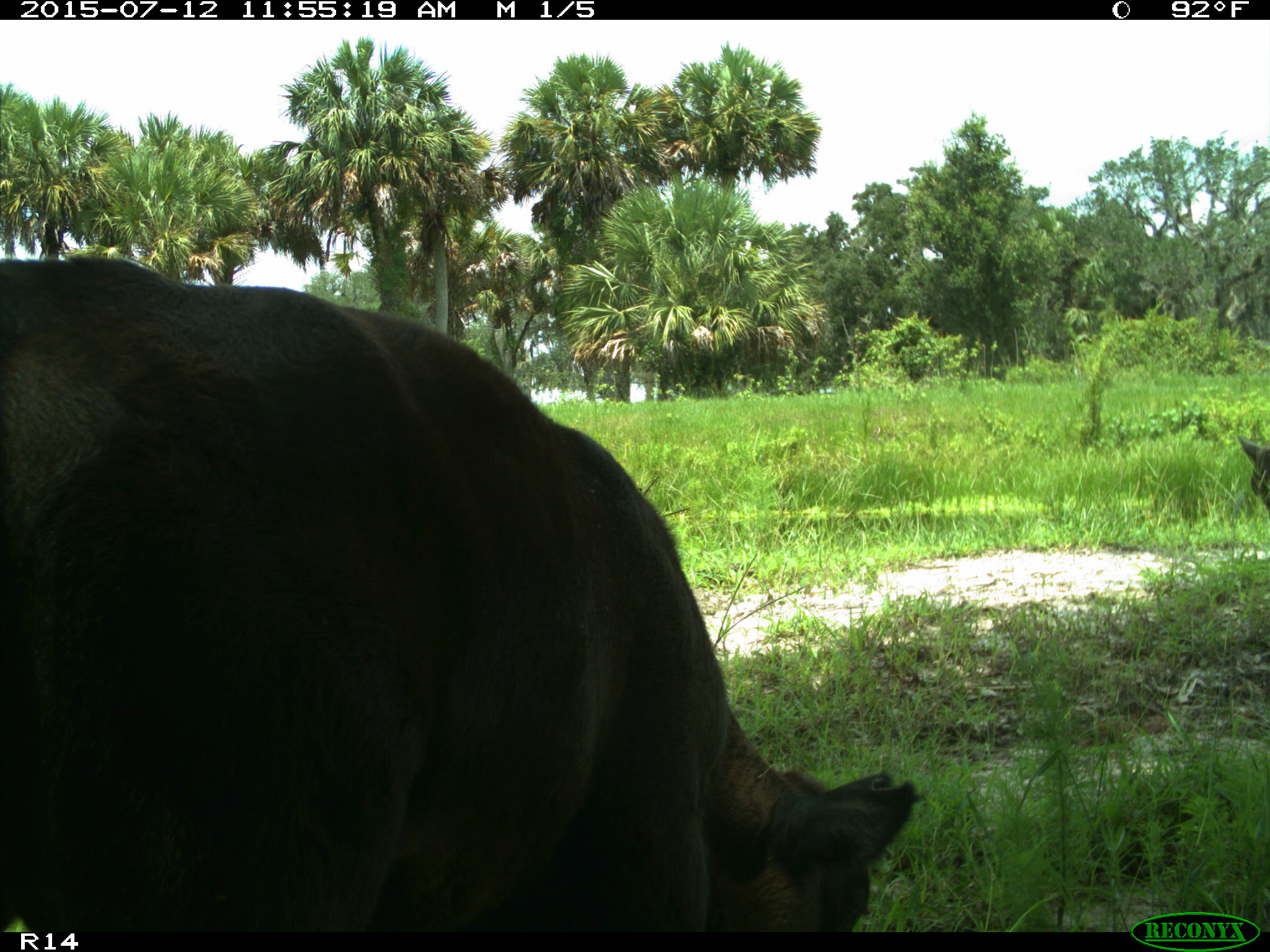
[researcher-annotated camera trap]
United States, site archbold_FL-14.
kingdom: Animalia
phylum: Chordata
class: Mammalia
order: Artiodactyla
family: Bovidae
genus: Bos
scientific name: Bos taurus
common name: domestic cow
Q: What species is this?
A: Bos taurus (domestic cow).